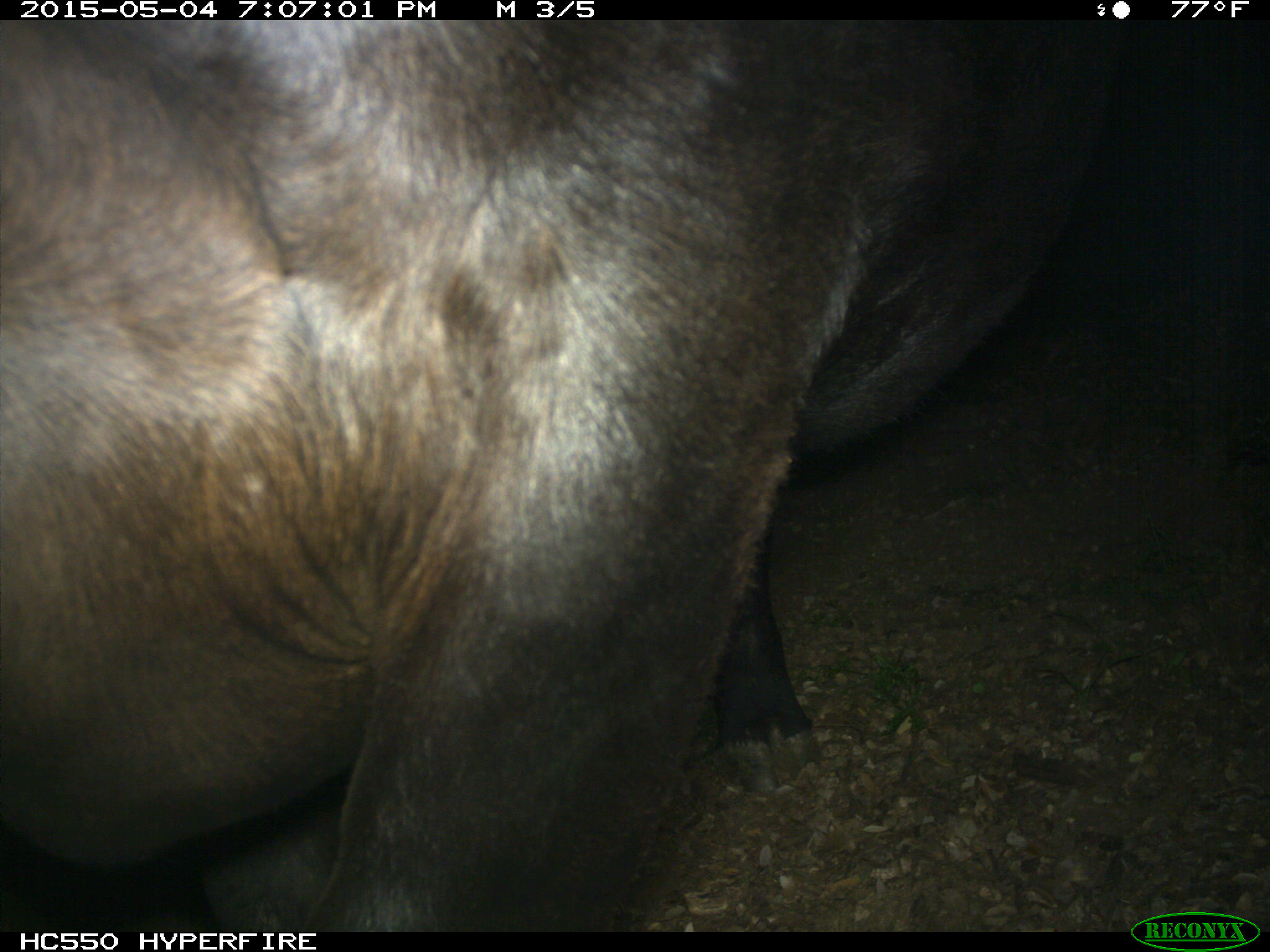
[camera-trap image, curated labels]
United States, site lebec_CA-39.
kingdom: Animalia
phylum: Chordata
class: Mammalia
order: Artiodactyla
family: Bovidae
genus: Bos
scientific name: Bos taurus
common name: domestic cow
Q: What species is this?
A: Bos taurus (domestic cow).